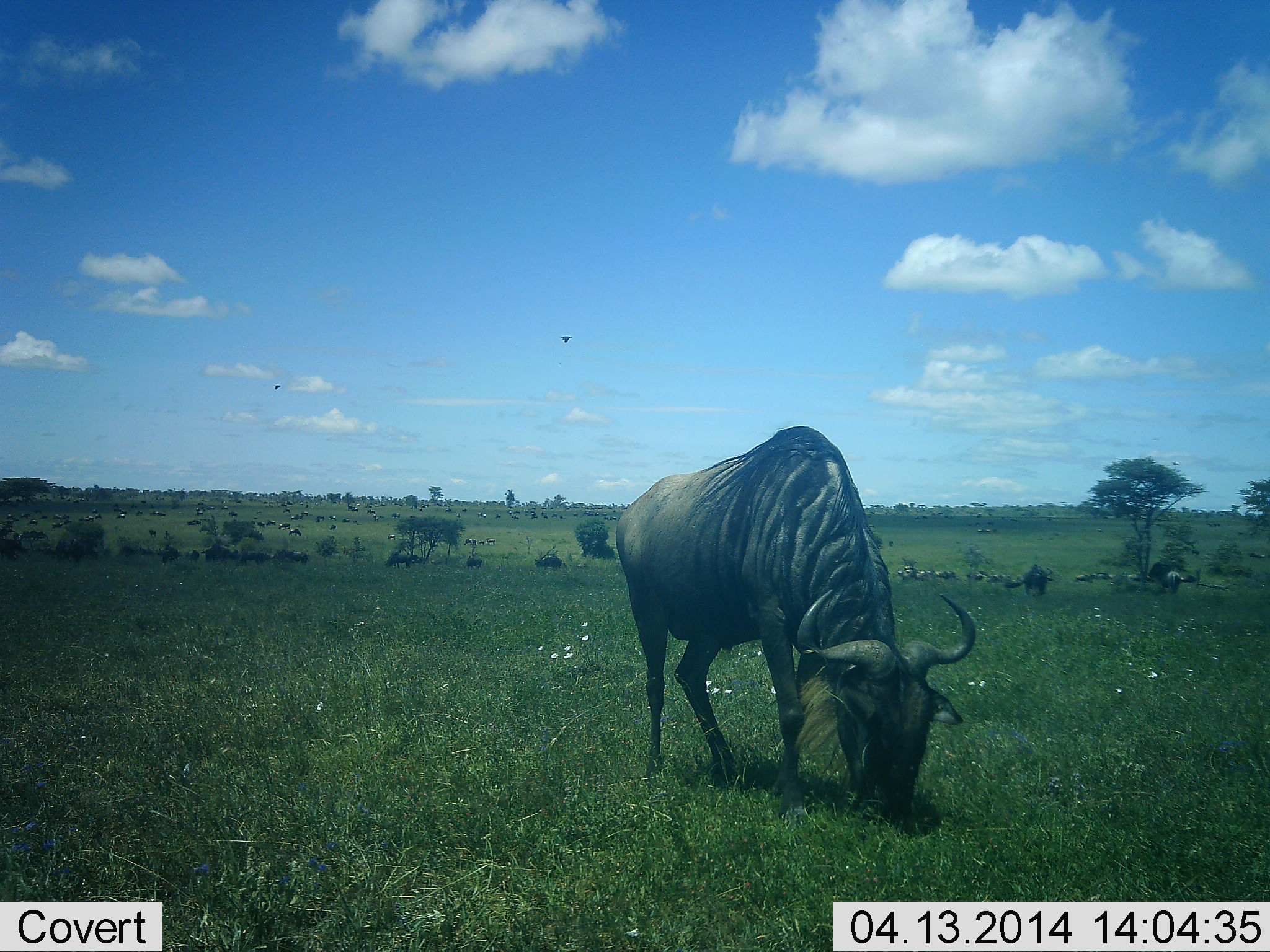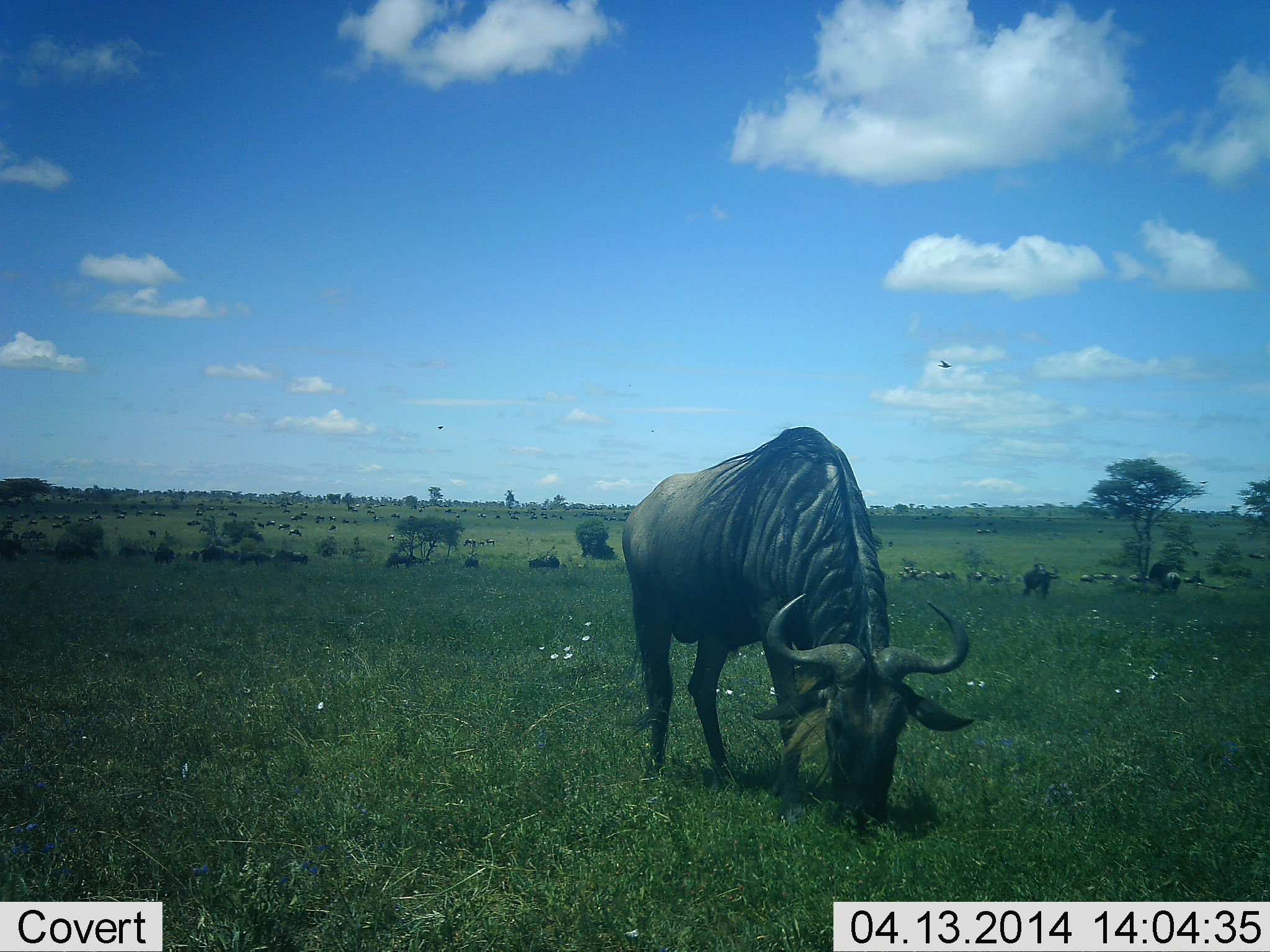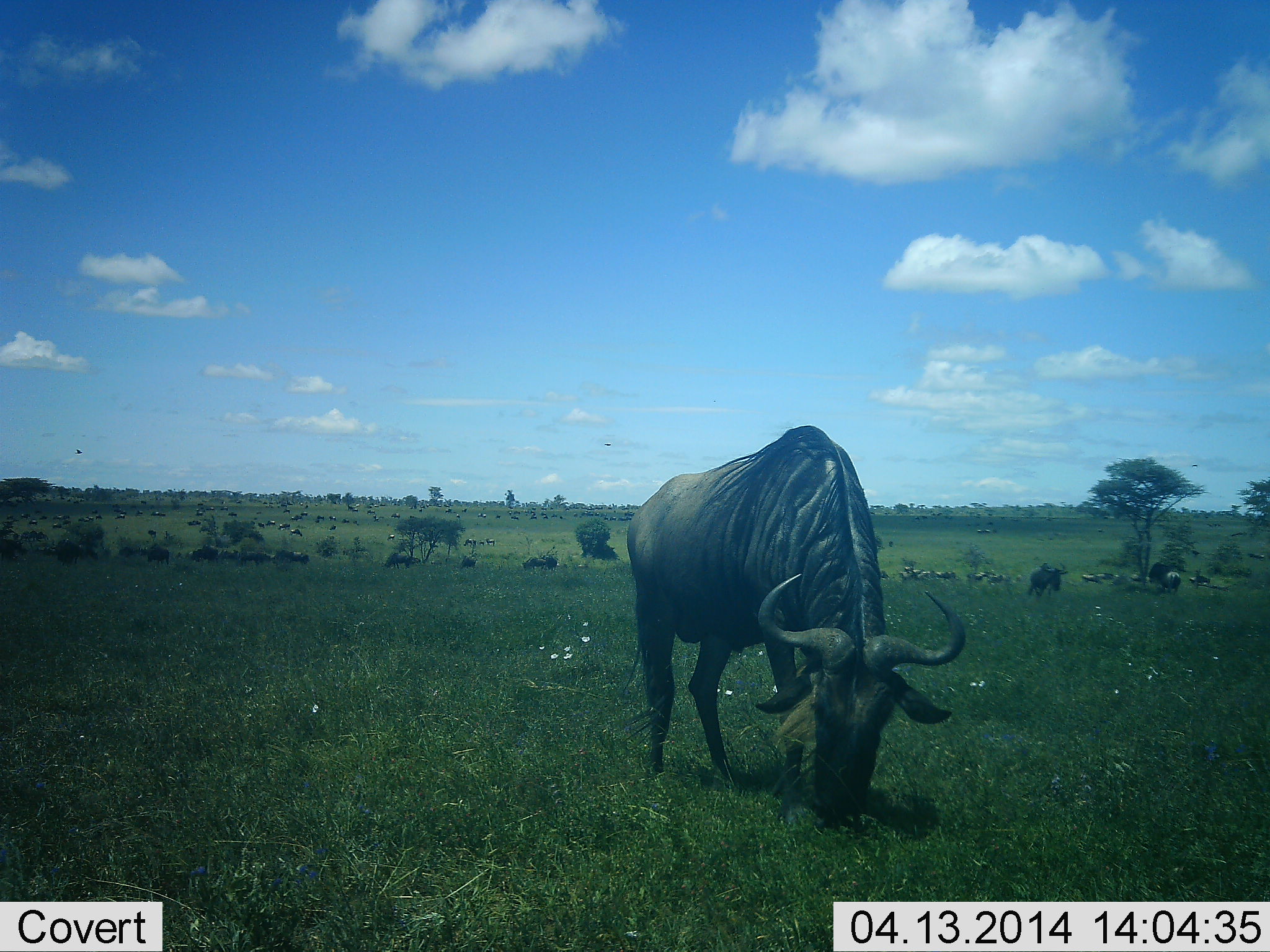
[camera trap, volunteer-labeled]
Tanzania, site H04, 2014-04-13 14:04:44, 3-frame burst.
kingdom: Animalia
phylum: Chordata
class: Mammalia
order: Artiodactyla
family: Bovidae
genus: Connochaetes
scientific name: Connochaetes taurinus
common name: blue wildebeest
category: wildebeest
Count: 11-50.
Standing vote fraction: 20%.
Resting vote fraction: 0%.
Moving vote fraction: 50%.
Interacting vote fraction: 0%.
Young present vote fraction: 0%.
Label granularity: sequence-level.